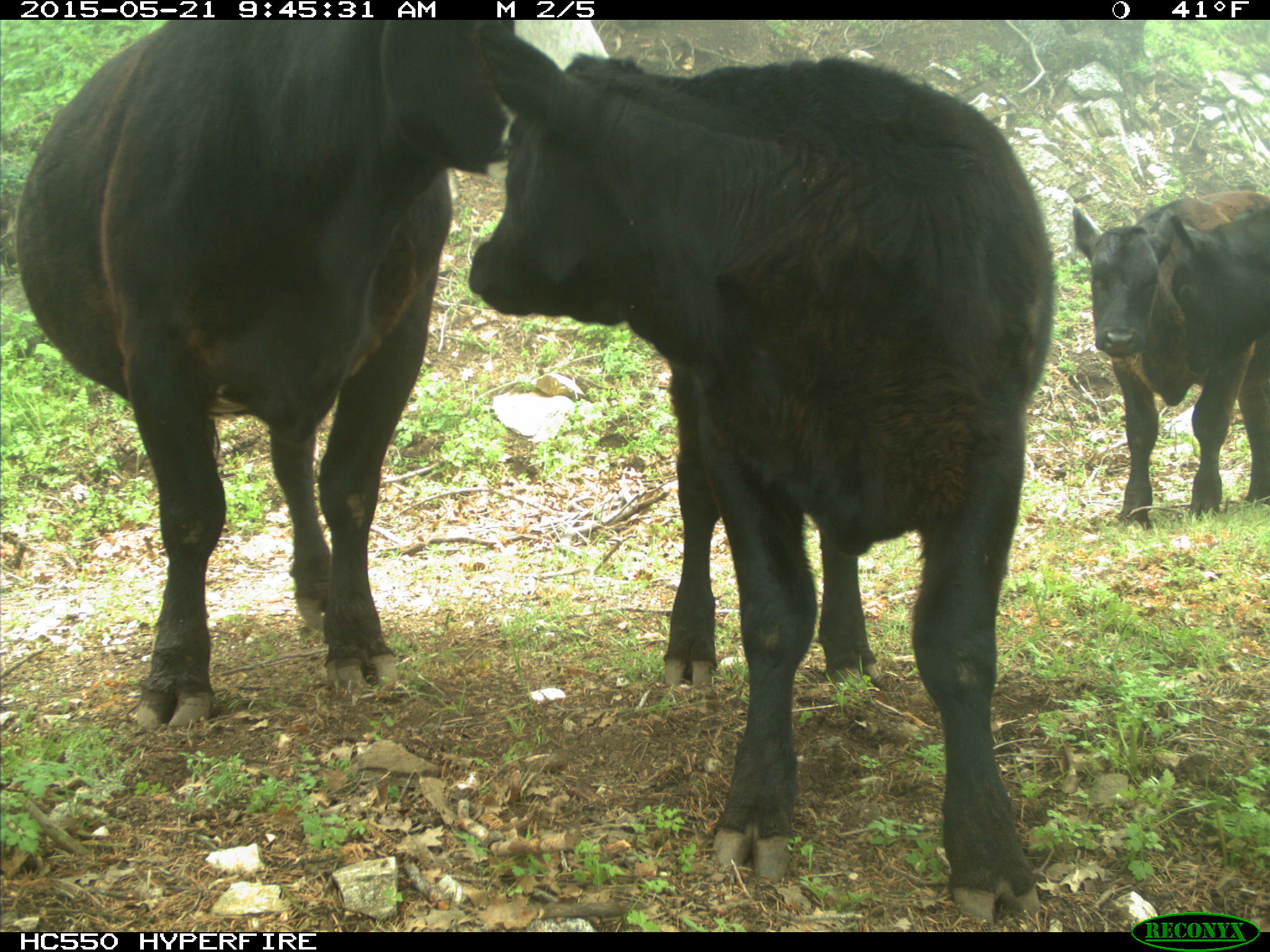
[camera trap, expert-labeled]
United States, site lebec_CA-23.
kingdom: Animalia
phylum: Chordata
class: Mammalia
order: Artiodactyla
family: Bovidae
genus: Bos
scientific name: Bos taurus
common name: domestic cow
Bos taurus (domestic cow).